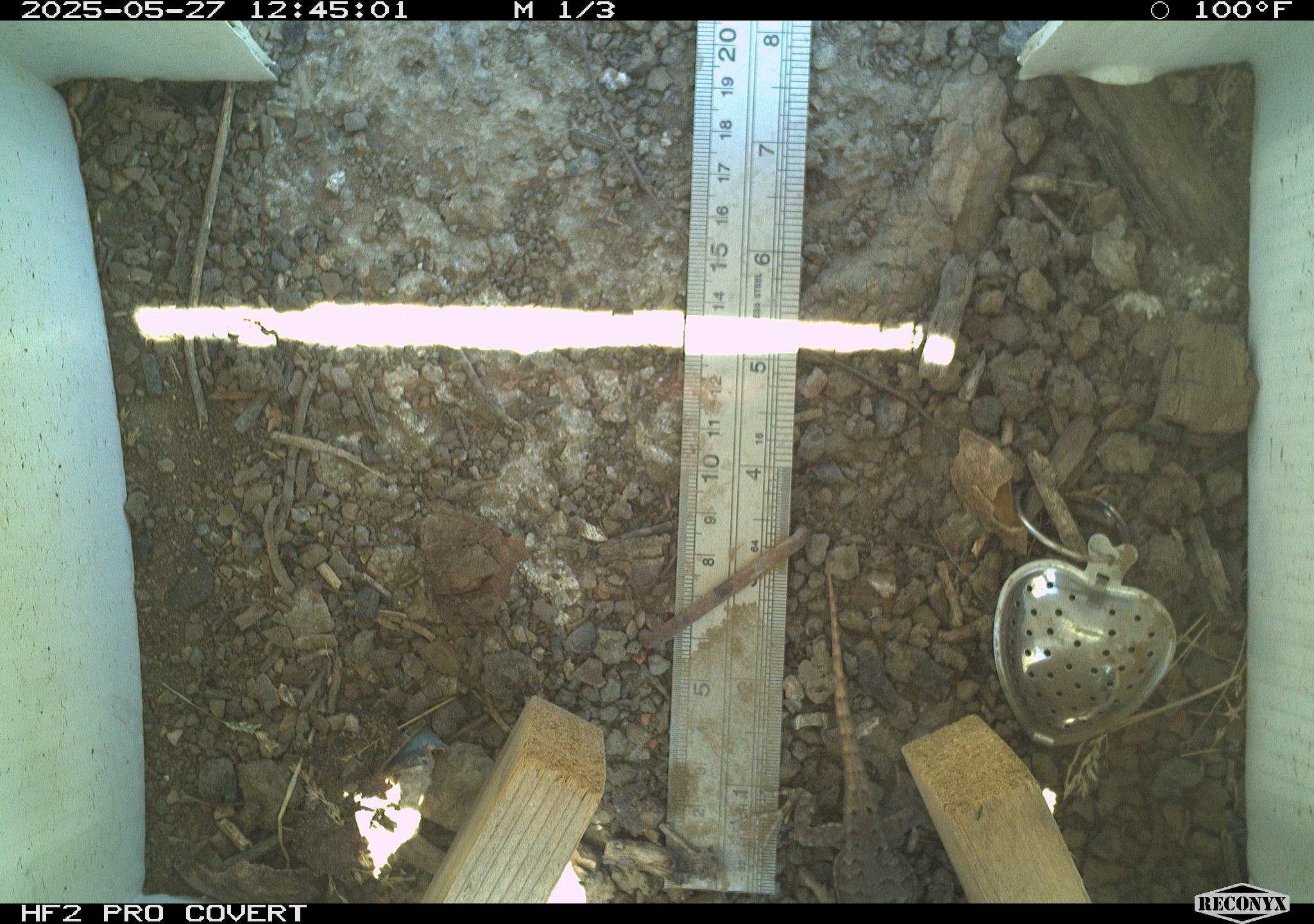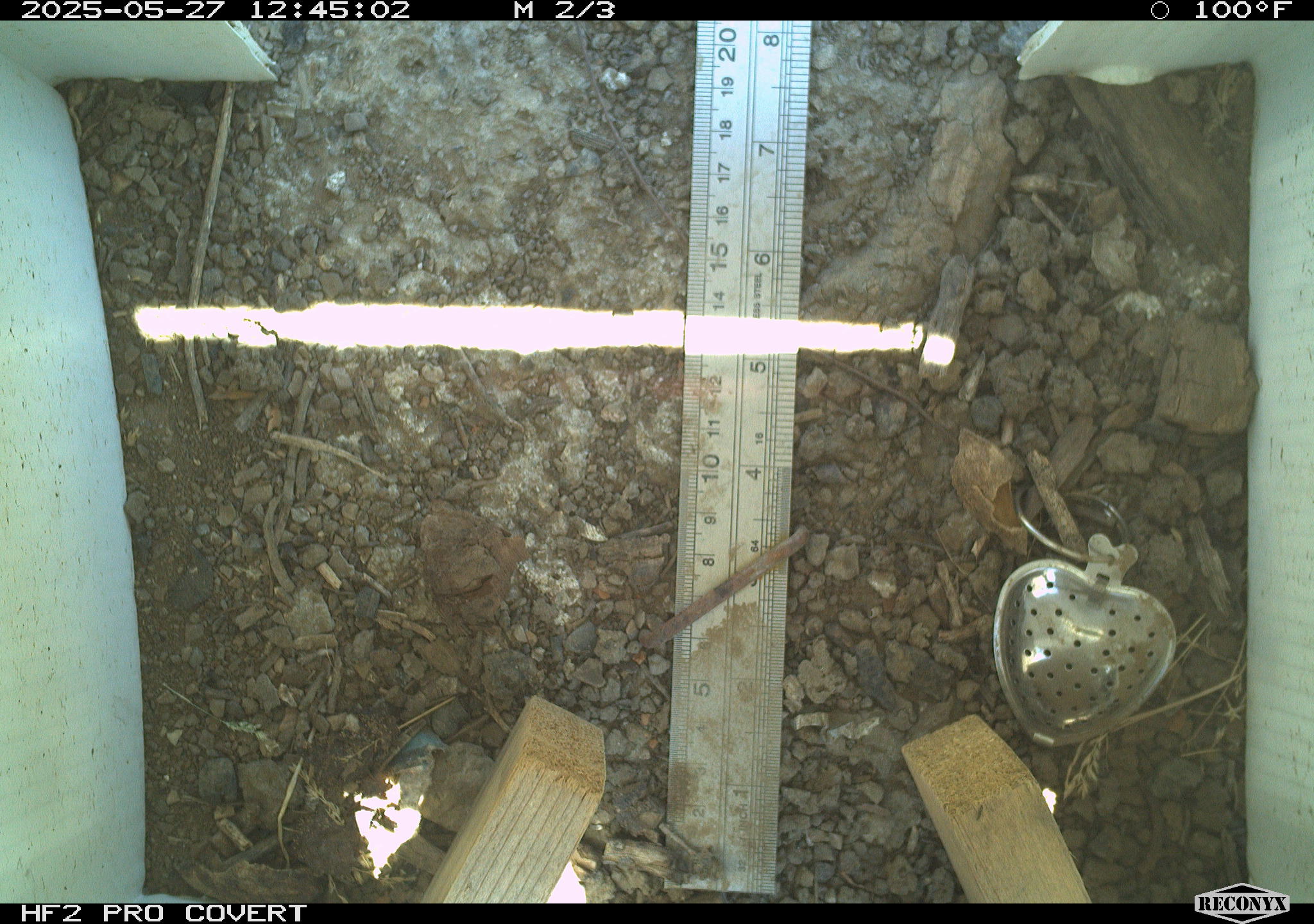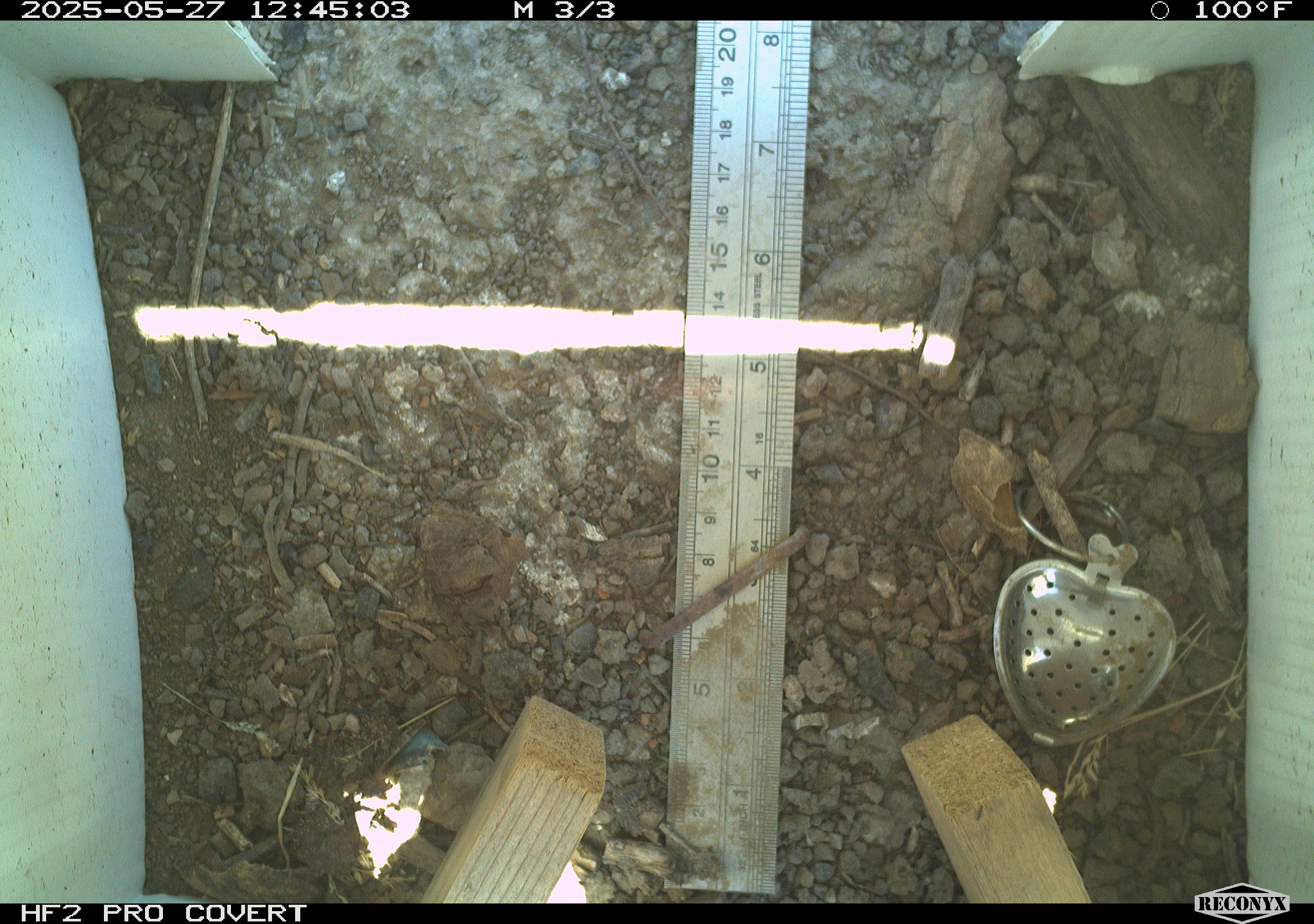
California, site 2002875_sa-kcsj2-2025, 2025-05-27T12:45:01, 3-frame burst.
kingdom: Animalia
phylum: Chordata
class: Reptilia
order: Squamata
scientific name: Squamata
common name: lizards and snakes